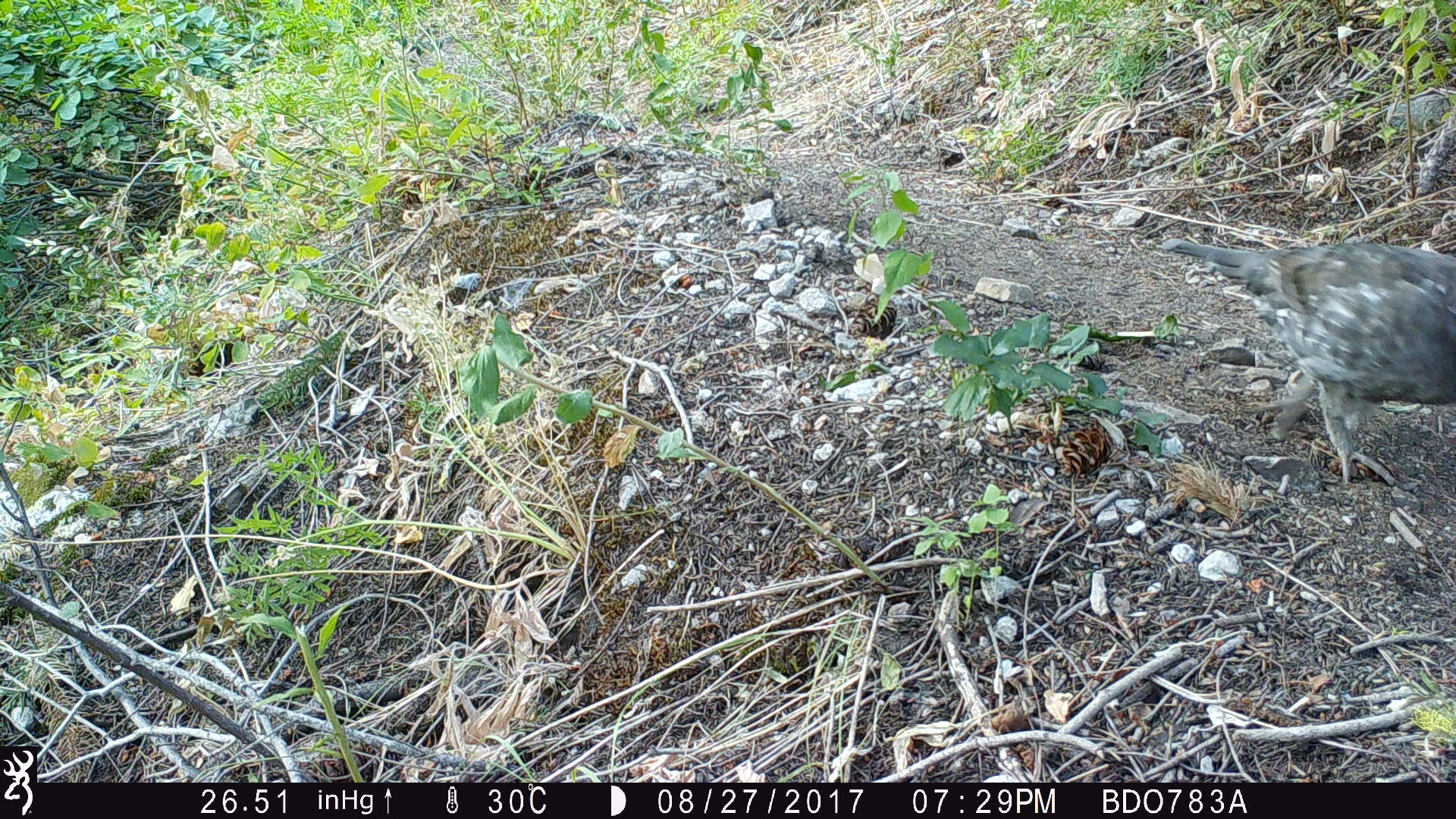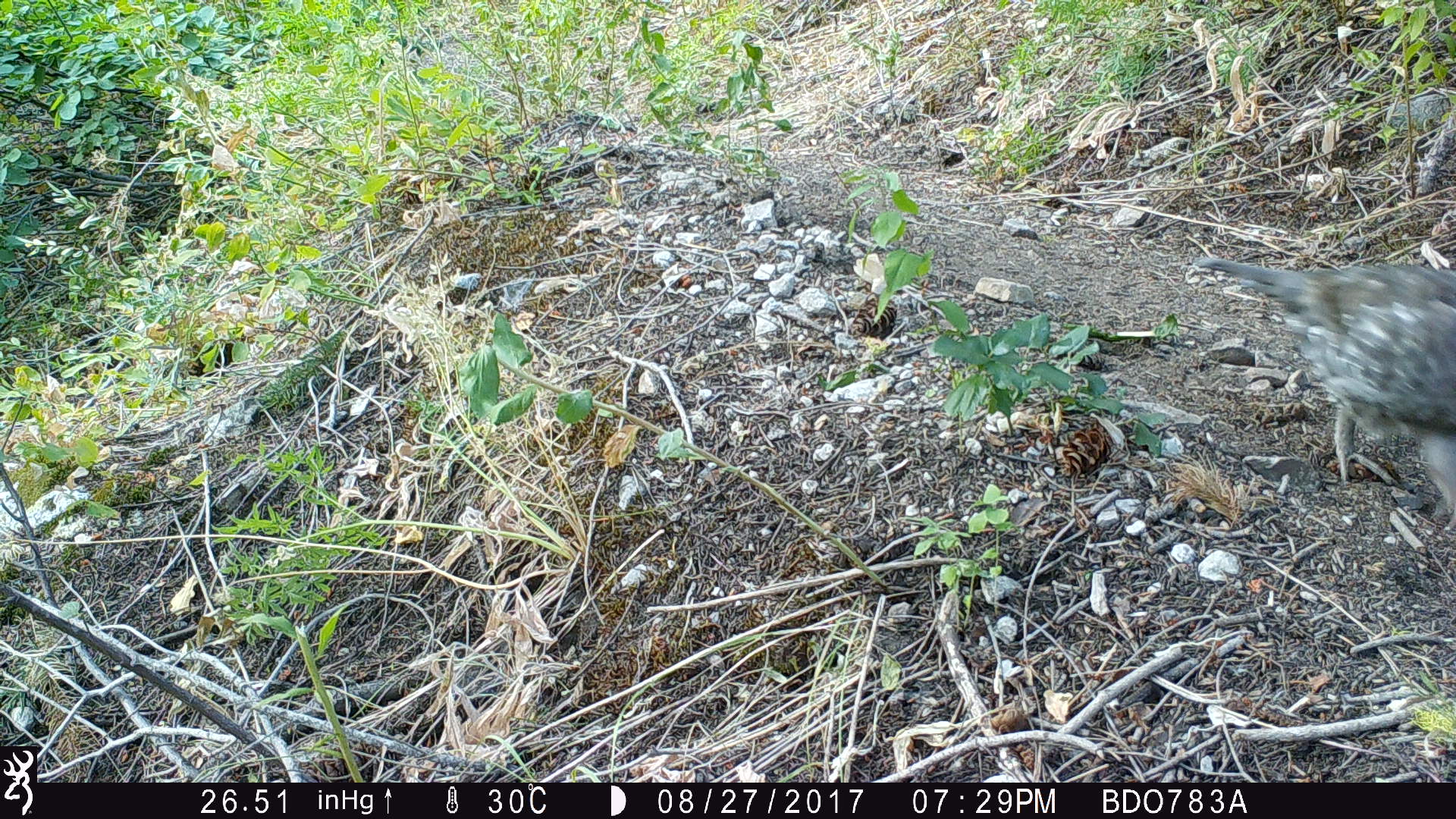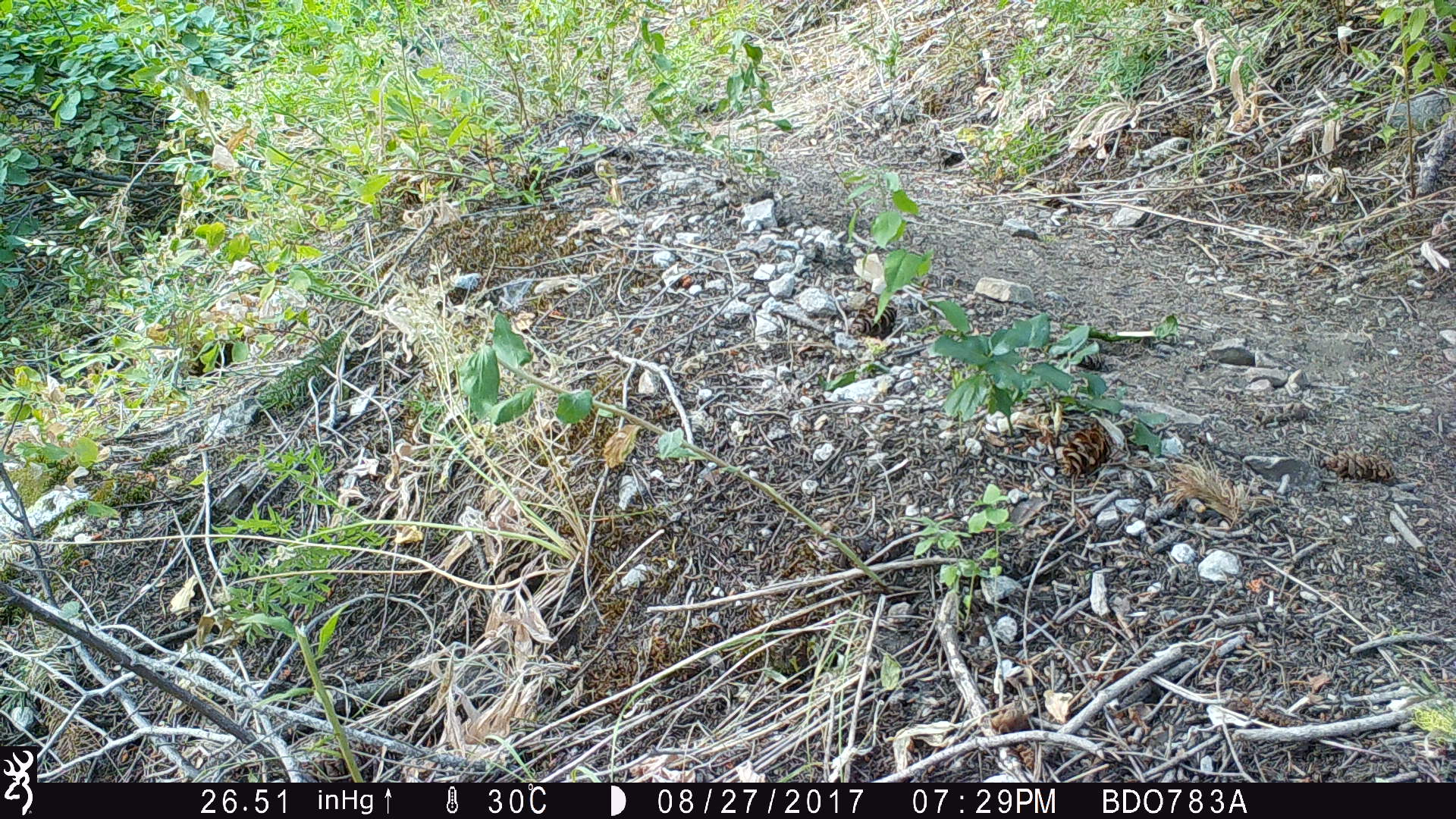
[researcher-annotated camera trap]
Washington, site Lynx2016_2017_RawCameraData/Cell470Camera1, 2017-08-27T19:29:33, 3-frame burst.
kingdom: Animalia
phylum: Chordata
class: Aves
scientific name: Aves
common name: birds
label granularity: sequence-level